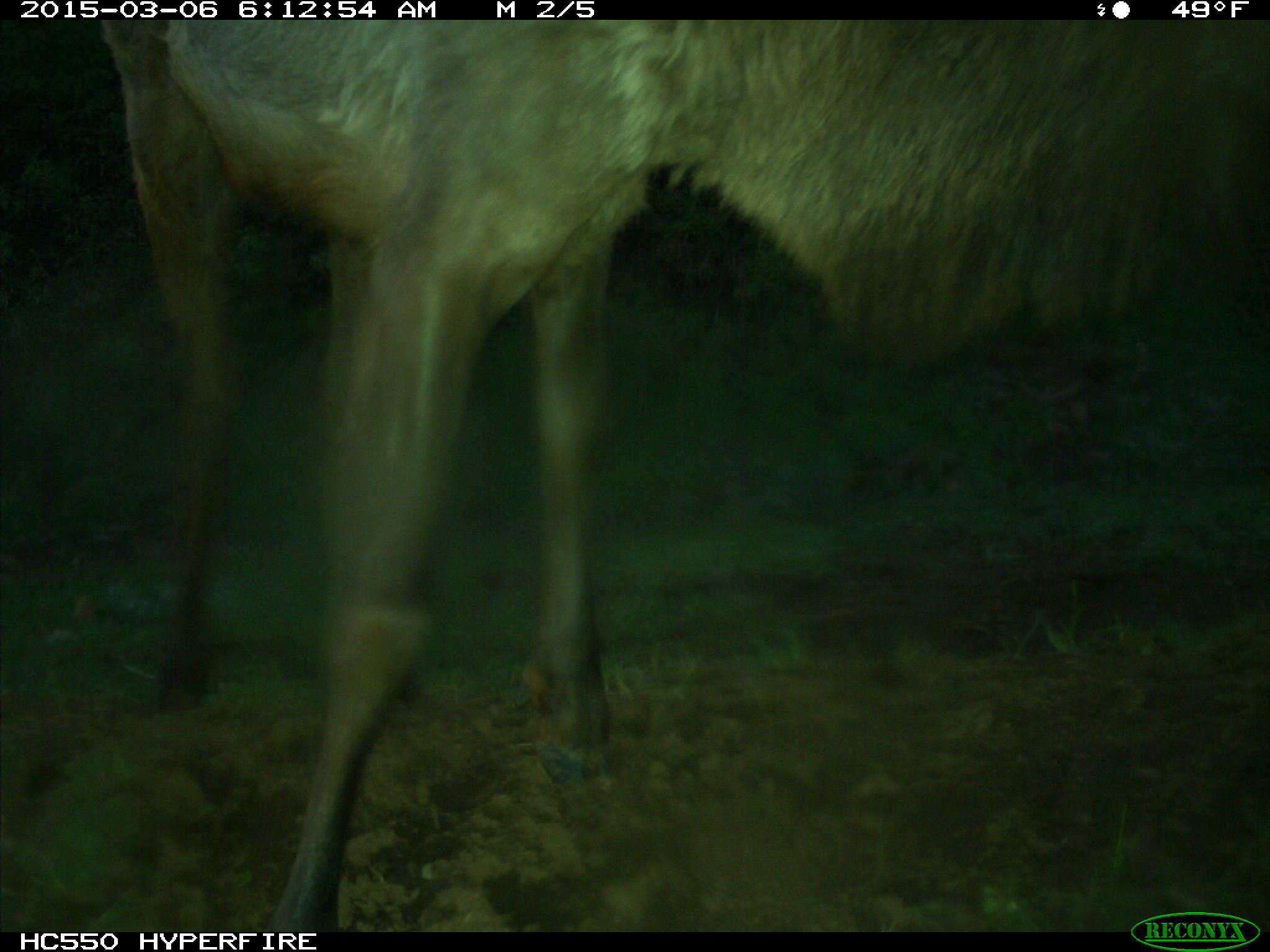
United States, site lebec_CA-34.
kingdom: Animalia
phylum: Chordata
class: Mammalia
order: Artiodactyla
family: Cervidae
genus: Cervus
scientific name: Cervus canadensis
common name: elk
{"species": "Cervus canadensis (elk)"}